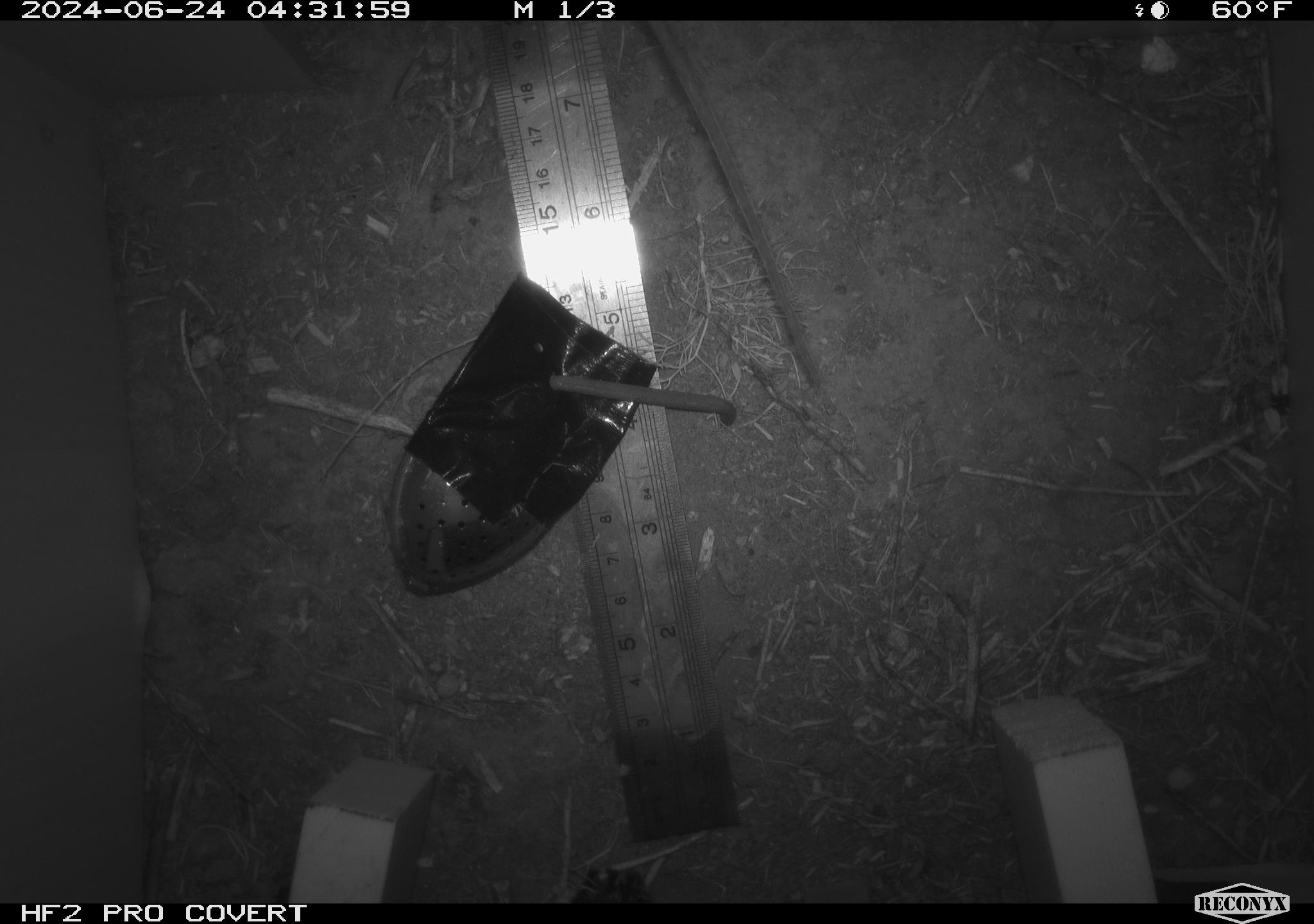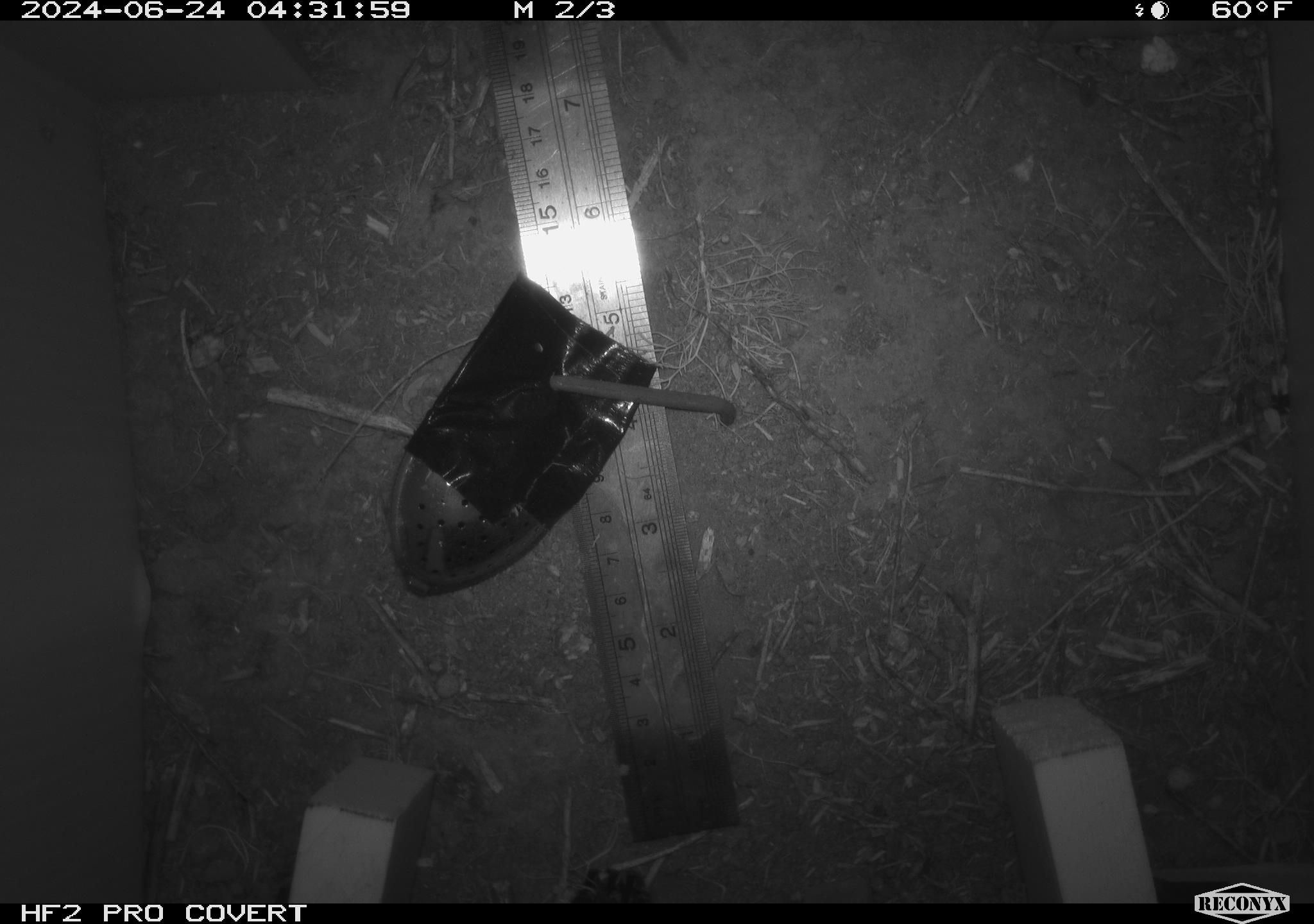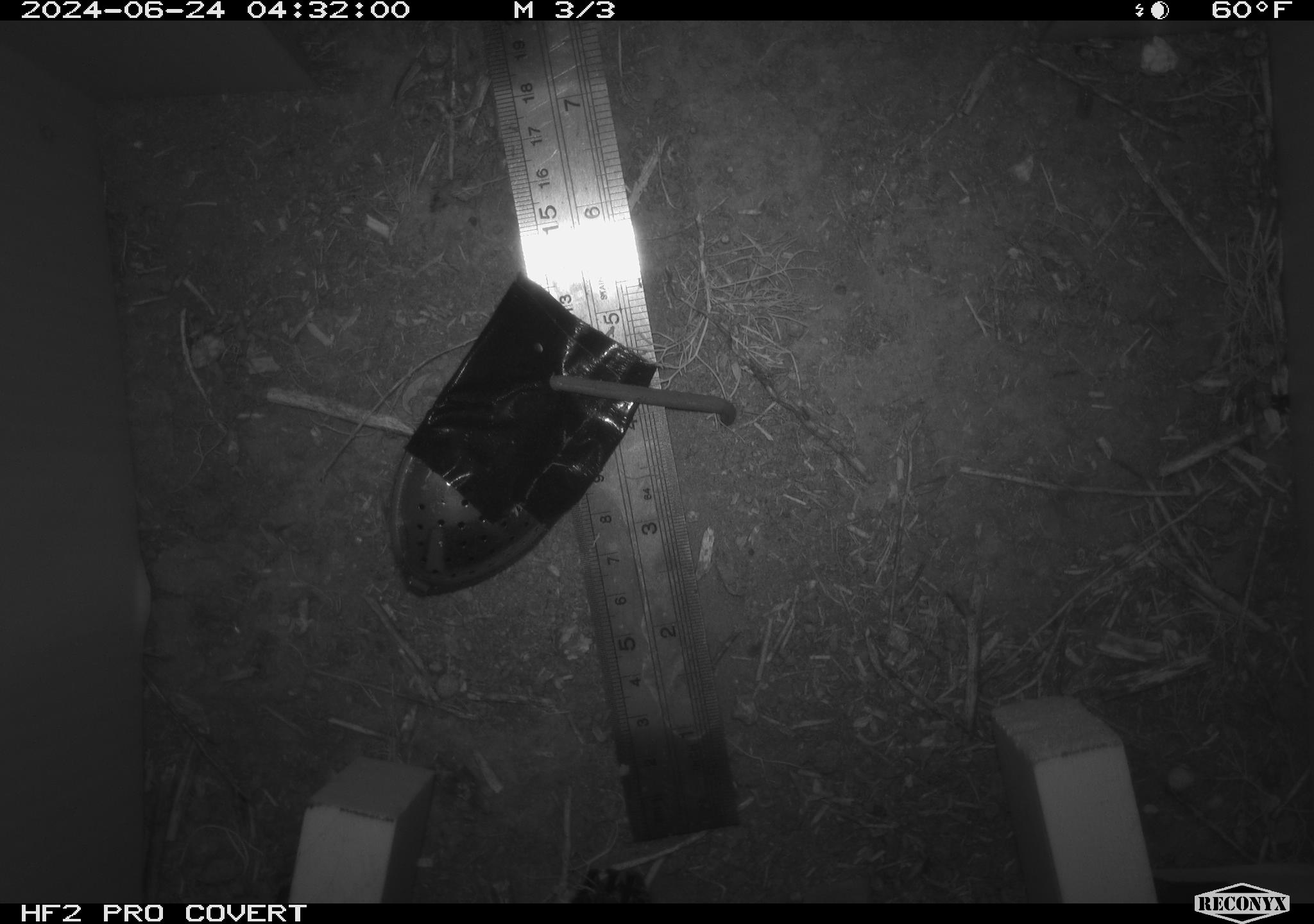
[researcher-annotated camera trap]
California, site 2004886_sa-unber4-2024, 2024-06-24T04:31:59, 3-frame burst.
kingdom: Animalia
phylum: Chordata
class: Mammalia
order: Rodentia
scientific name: Rodentia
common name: mouse species